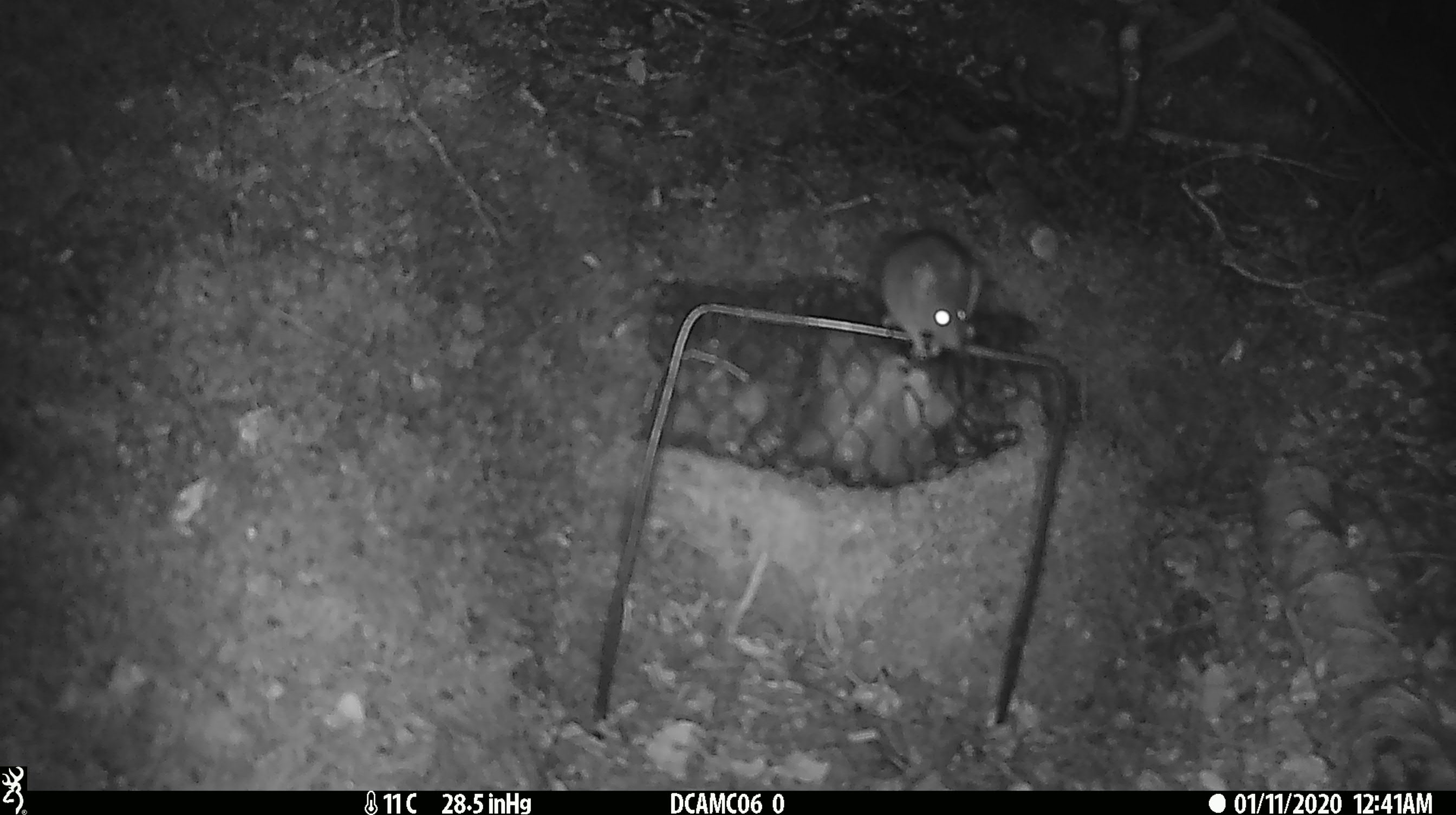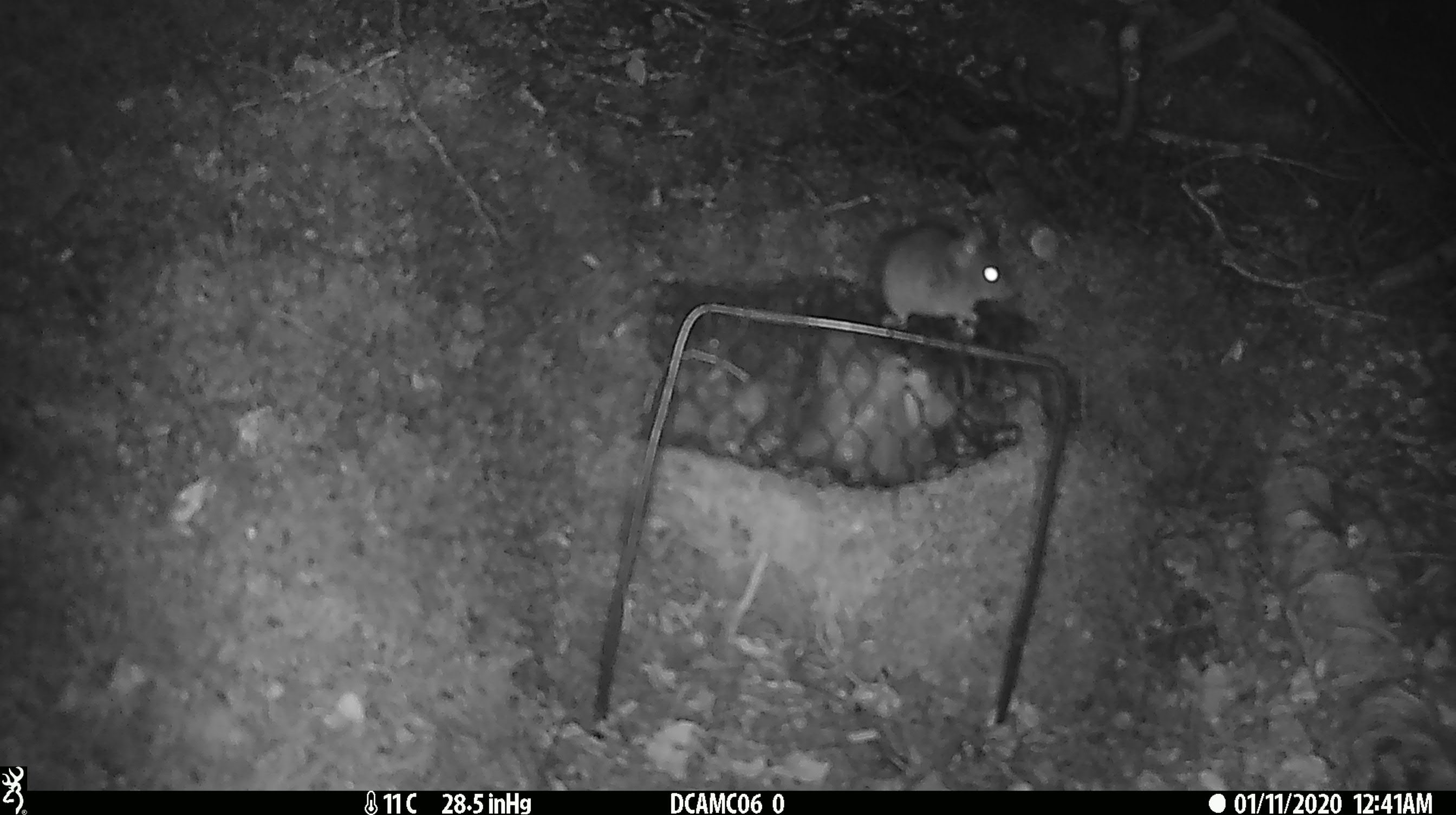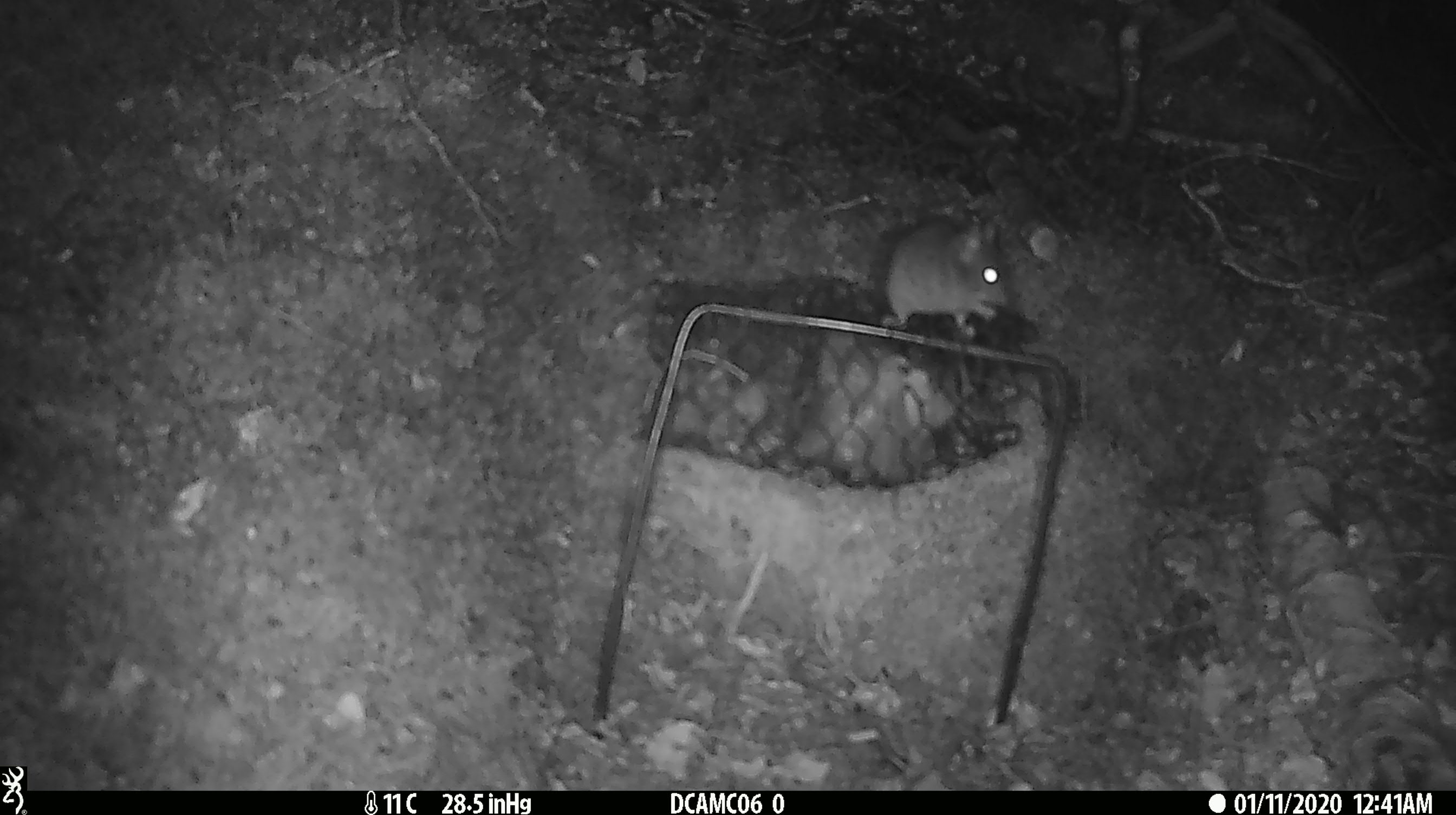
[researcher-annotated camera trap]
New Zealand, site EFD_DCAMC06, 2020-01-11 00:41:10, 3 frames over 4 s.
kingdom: Animalia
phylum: Chordata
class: Mammalia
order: Rodentia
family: Muridae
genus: Mus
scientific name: Mus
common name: mouse